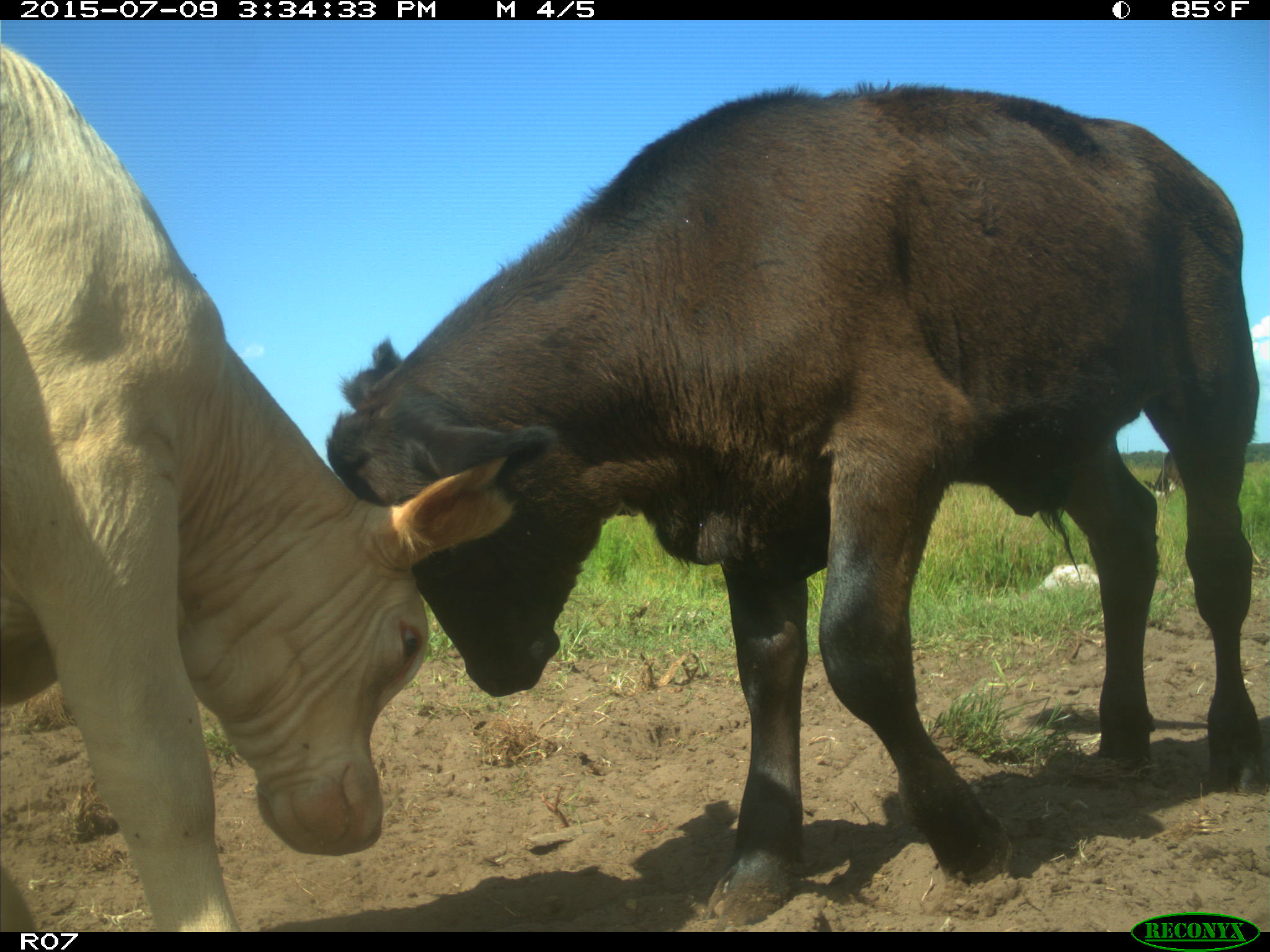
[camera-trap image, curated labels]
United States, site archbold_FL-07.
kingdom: Animalia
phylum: Chordata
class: Mammalia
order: Artiodactyla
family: Bovidae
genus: Bos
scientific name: Bos taurus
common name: domestic cow